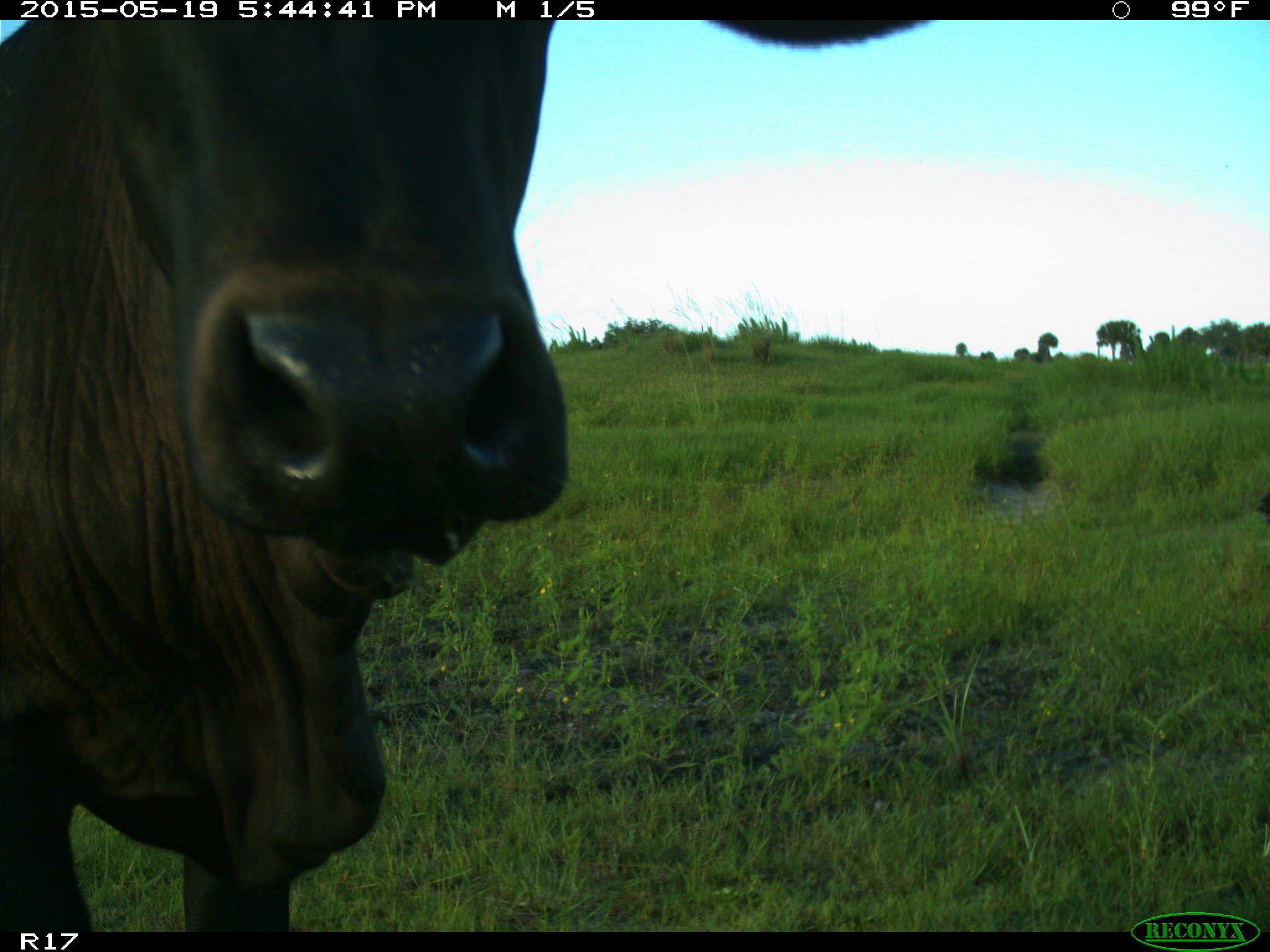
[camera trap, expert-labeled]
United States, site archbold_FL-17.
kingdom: Animalia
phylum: Chordata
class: Mammalia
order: Artiodactyla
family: Bovidae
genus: Bos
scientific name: Bos taurus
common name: domestic cow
Bos taurus (domestic cow).